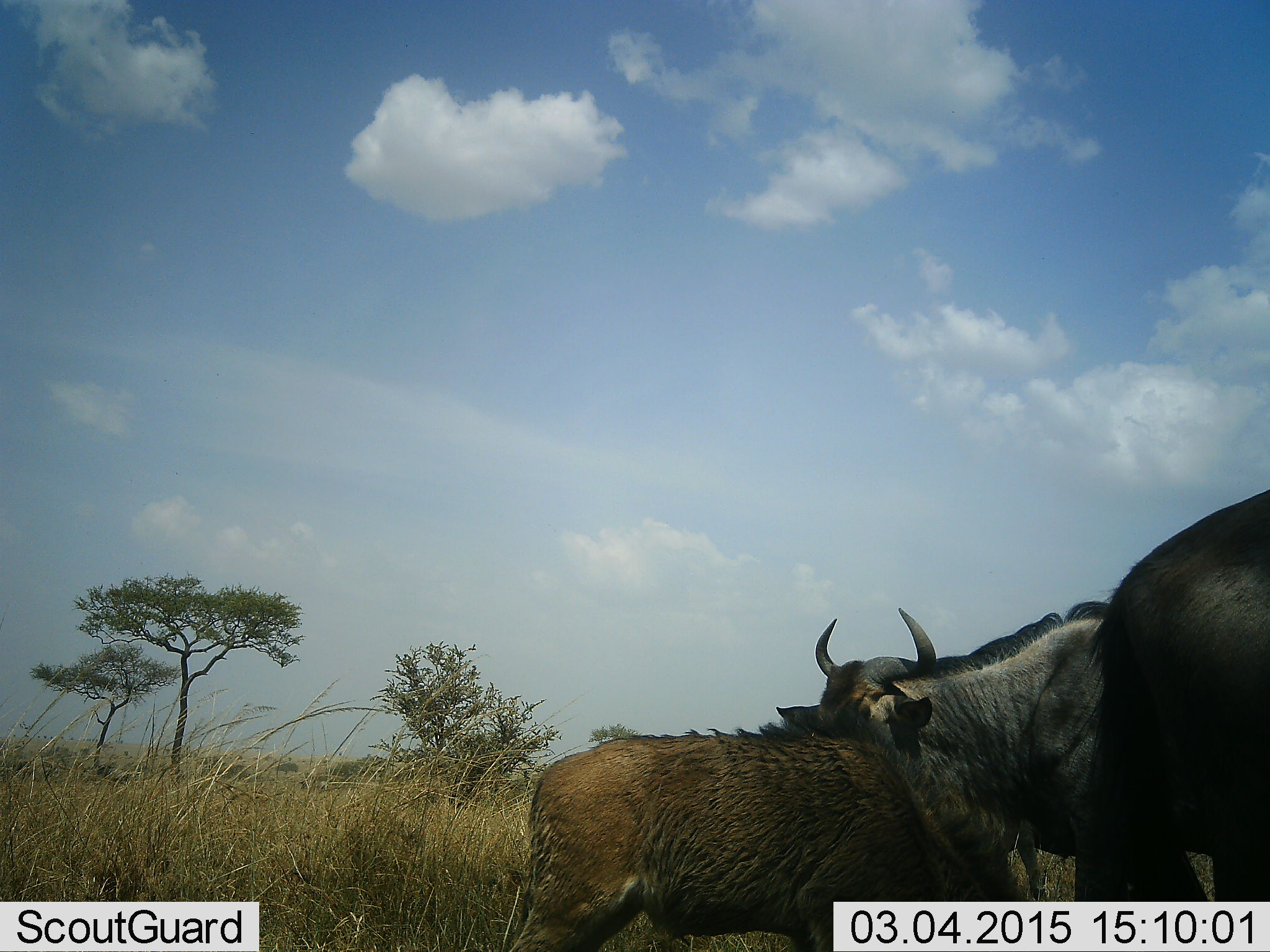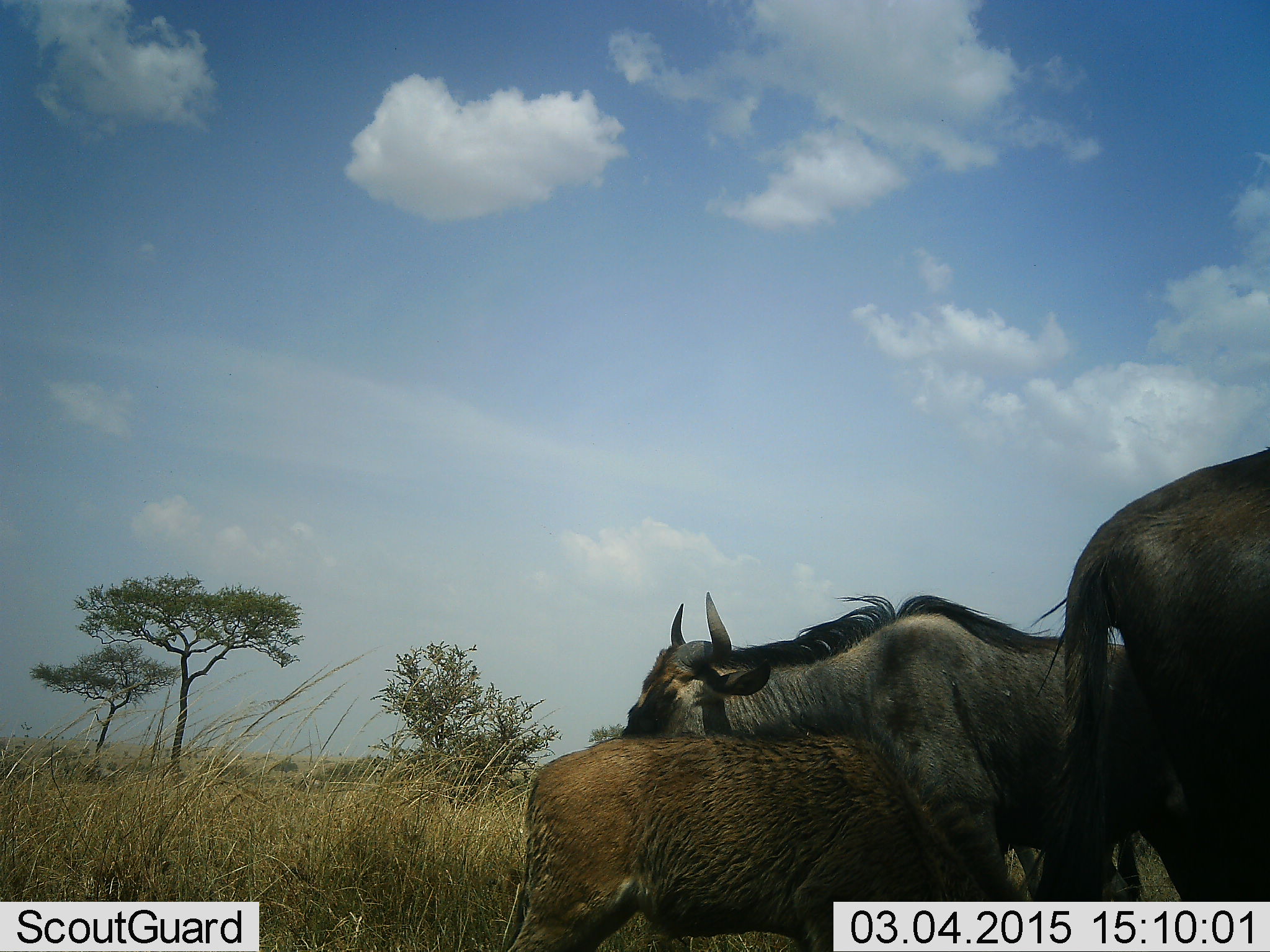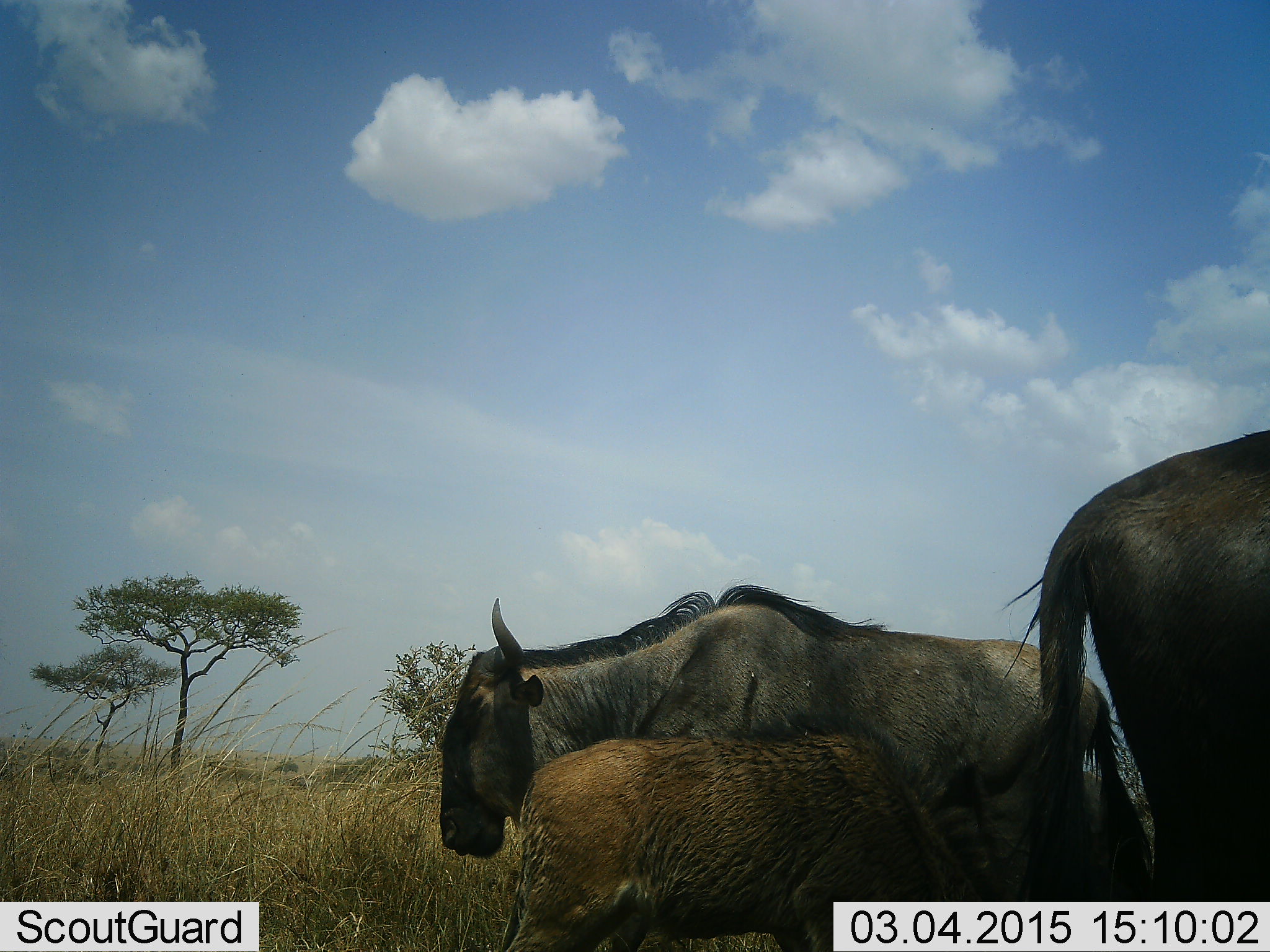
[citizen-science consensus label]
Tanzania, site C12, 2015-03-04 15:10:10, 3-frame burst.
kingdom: Animalia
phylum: Chordata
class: Mammalia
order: Artiodactyla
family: Bovidae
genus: Connochaetes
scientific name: Connochaetes taurinus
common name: blue wildebeest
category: wildebeest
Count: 3.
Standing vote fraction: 83%.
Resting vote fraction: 0%.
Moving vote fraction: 50%.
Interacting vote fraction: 0%.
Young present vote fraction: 67%.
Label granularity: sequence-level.